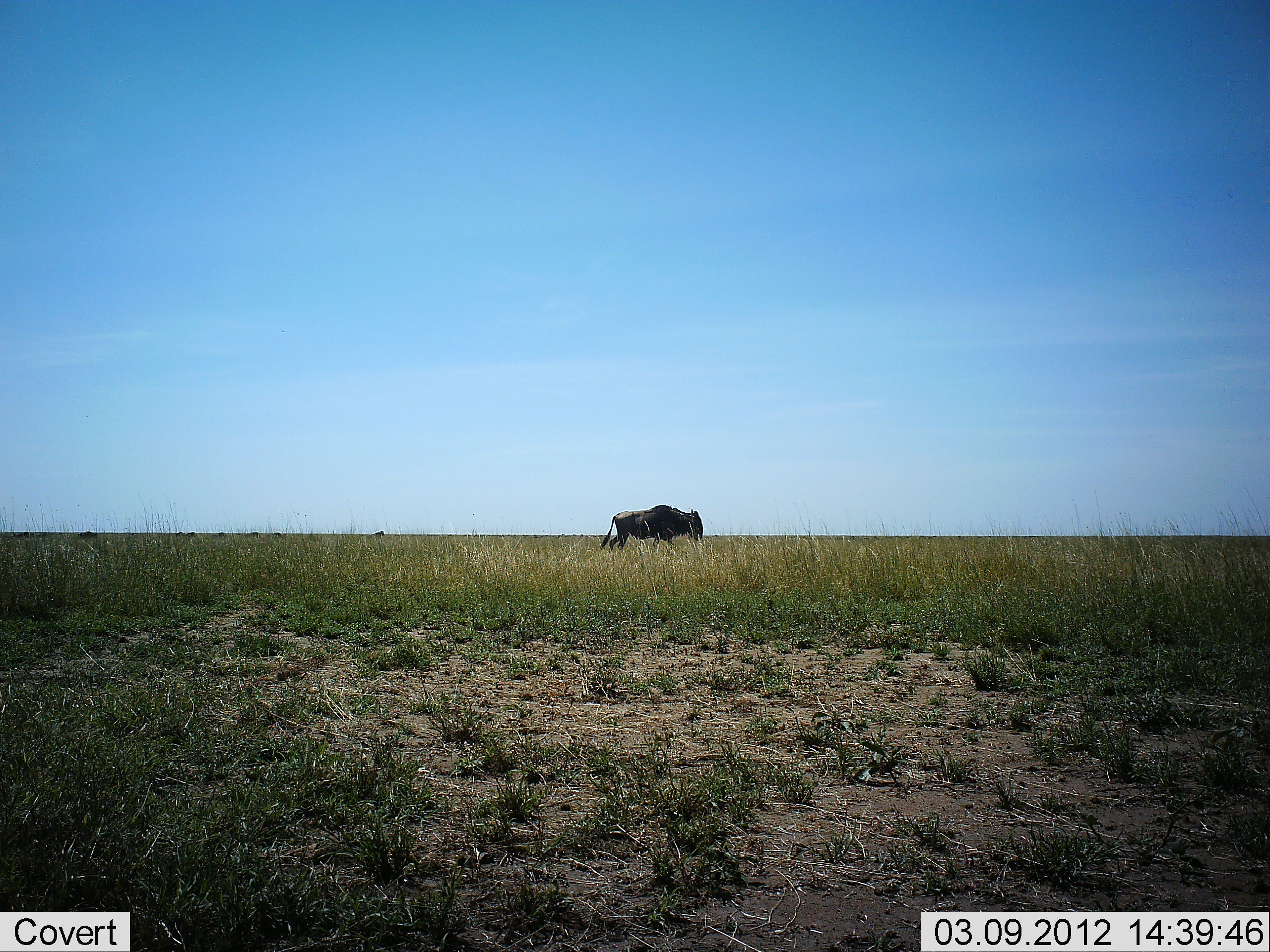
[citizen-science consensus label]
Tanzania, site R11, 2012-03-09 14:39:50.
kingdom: Animalia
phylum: Chordata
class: Mammalia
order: Artiodactyla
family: Bovidae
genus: Connochaetes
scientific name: Connochaetes taurinus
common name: blue wildebeest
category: wildebeest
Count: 1.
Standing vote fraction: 33%.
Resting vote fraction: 0%.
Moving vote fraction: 60%.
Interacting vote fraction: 0%.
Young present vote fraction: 0%.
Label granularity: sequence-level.